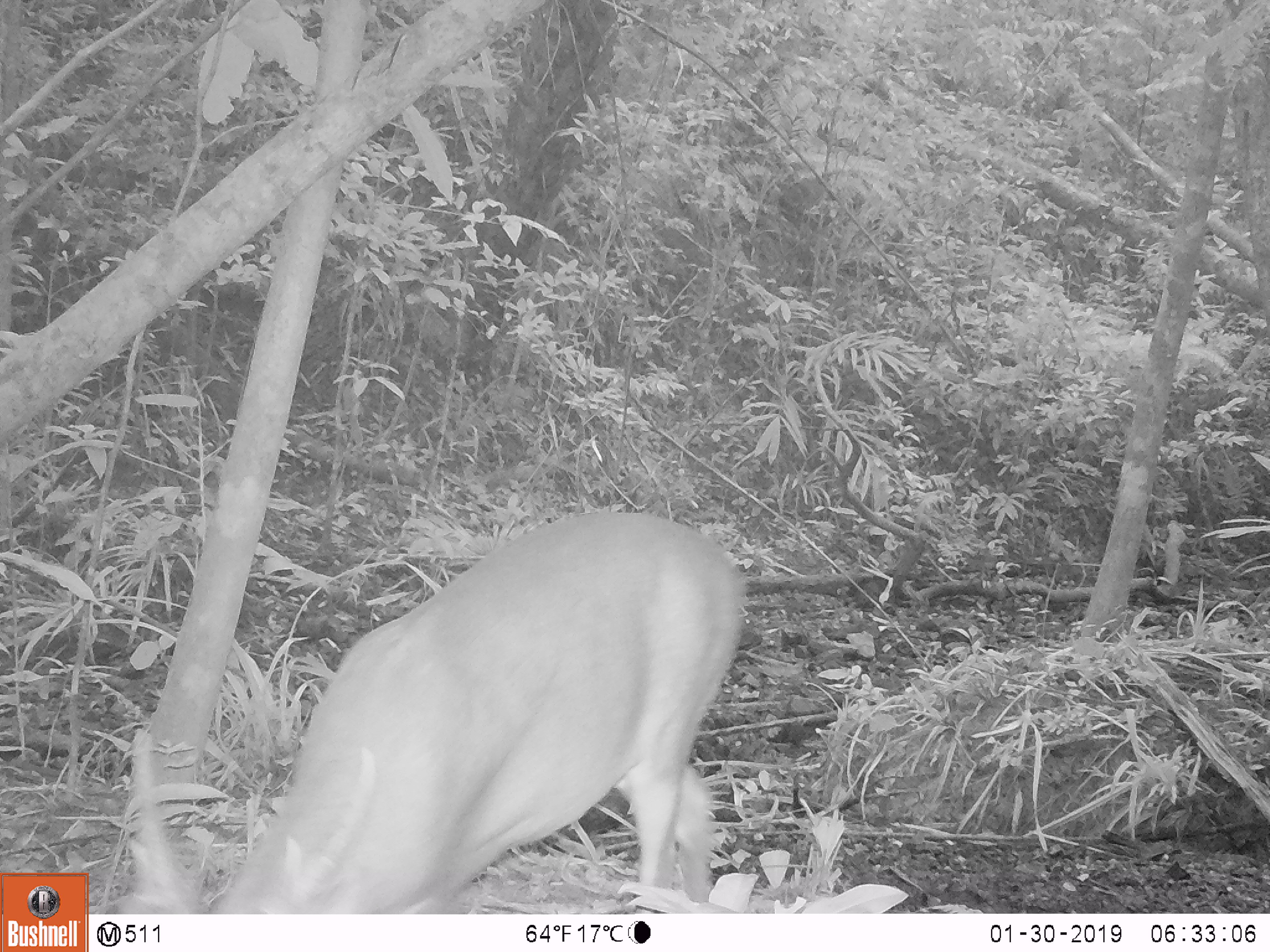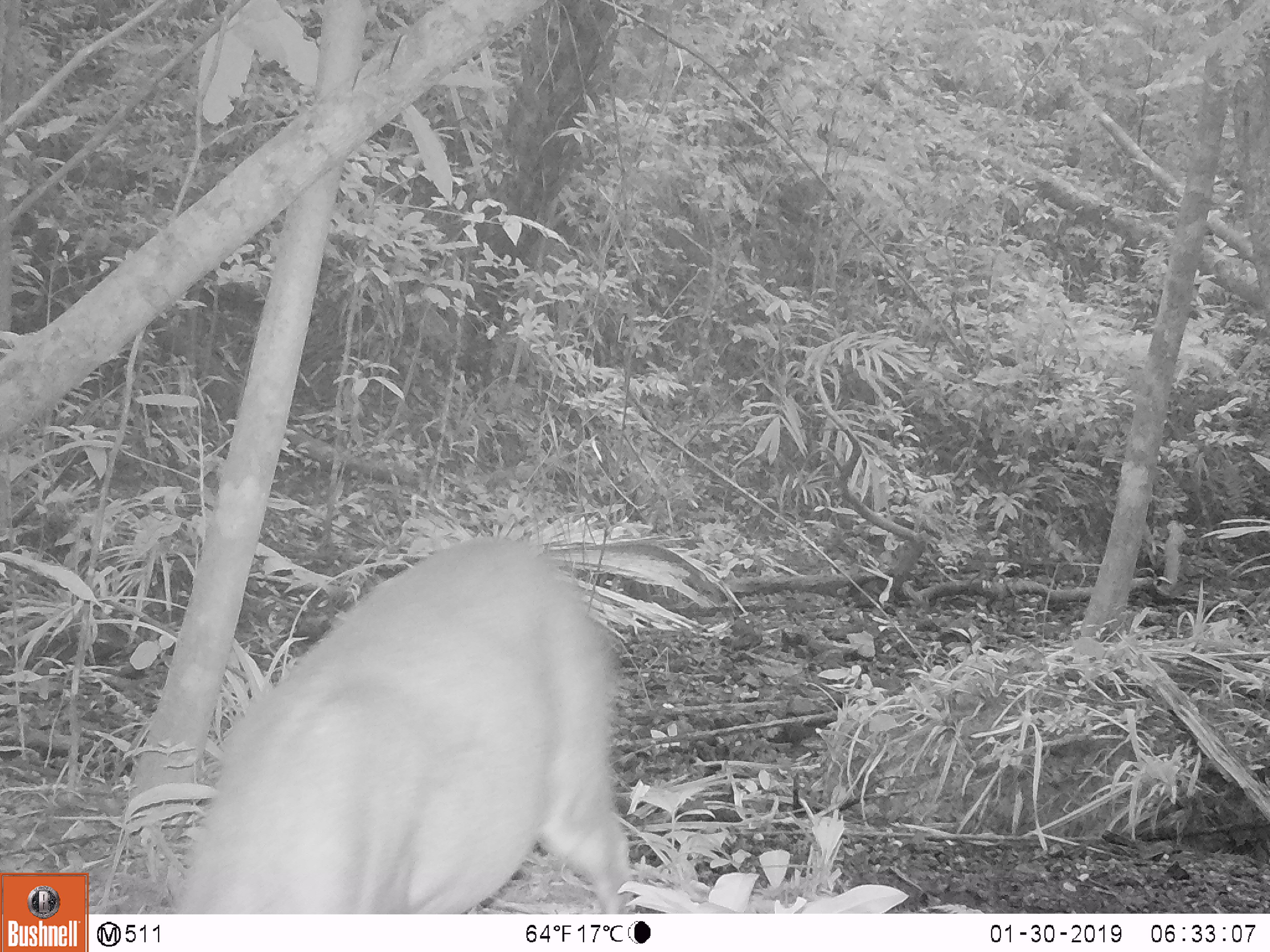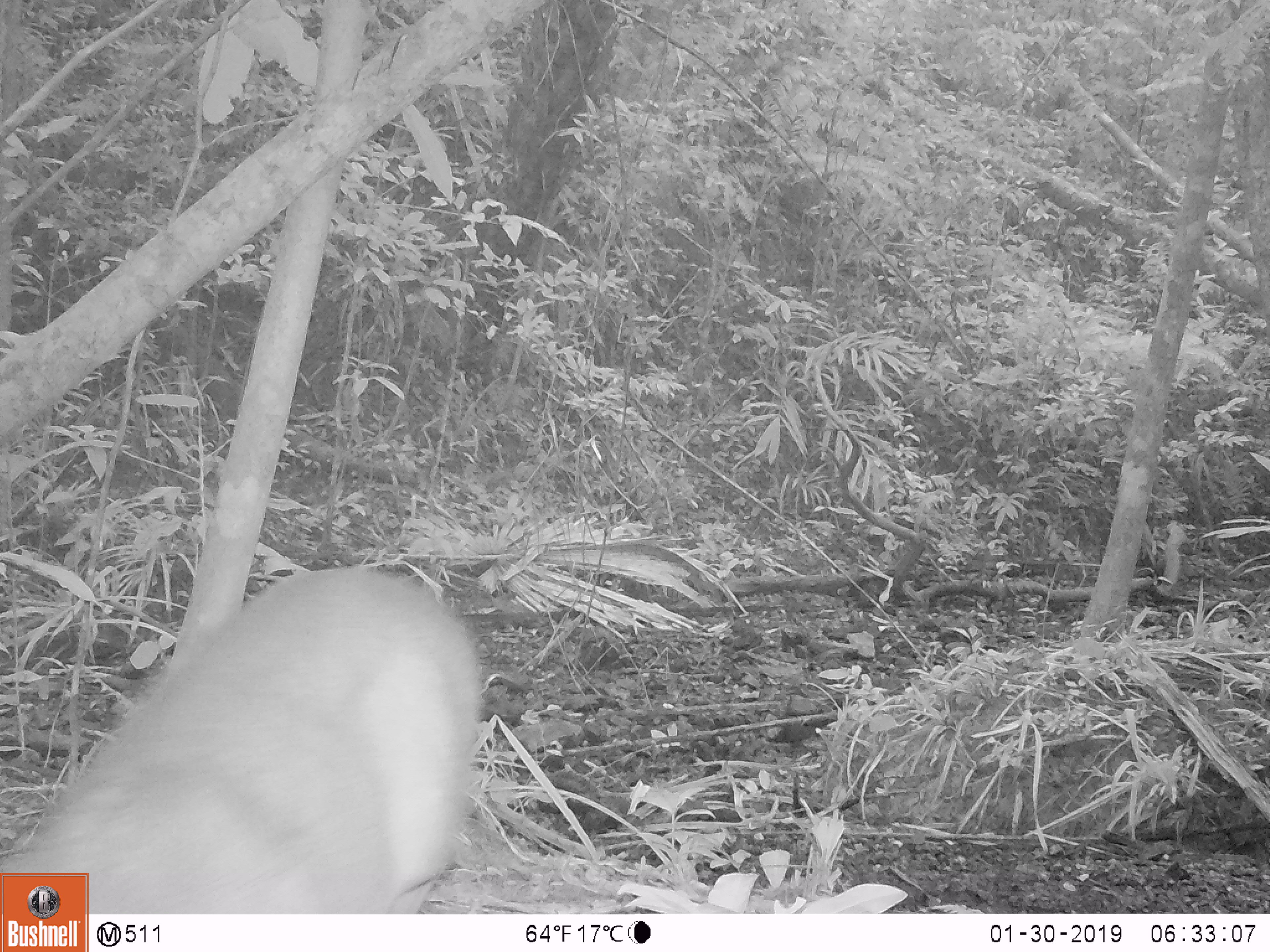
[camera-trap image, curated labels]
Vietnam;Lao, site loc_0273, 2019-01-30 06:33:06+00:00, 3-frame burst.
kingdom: Animalia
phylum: Chordata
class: Mammalia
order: Artiodactyla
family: Cervidae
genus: Muntiacus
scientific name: Muntiacus vuquangensis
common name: large-antlered muntjac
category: large antlered muntjac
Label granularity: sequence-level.